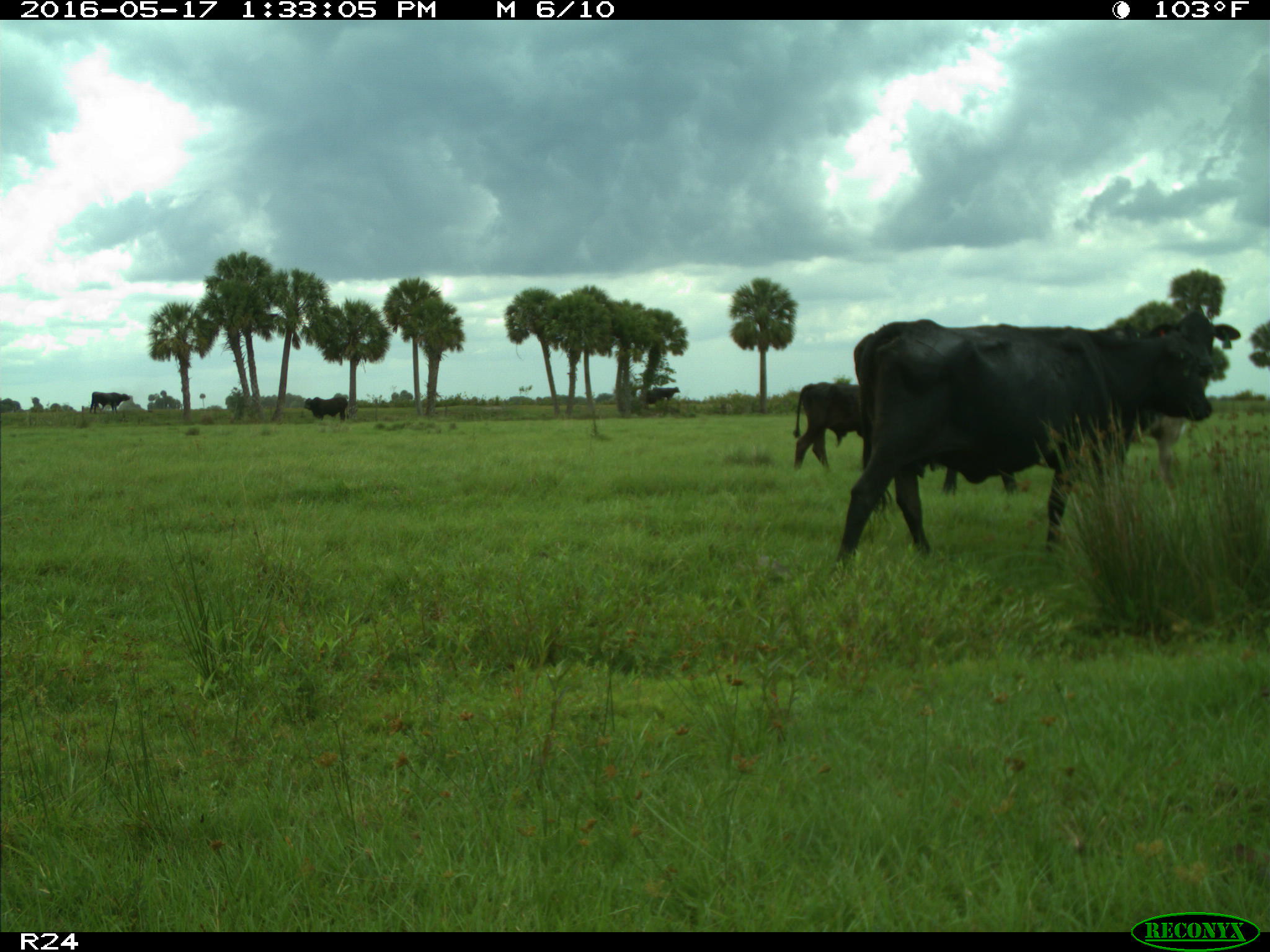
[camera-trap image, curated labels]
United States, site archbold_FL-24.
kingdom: Animalia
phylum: Chordata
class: Mammalia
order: Artiodactyla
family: Bovidae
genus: Bos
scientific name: Bos taurus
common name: domestic cow